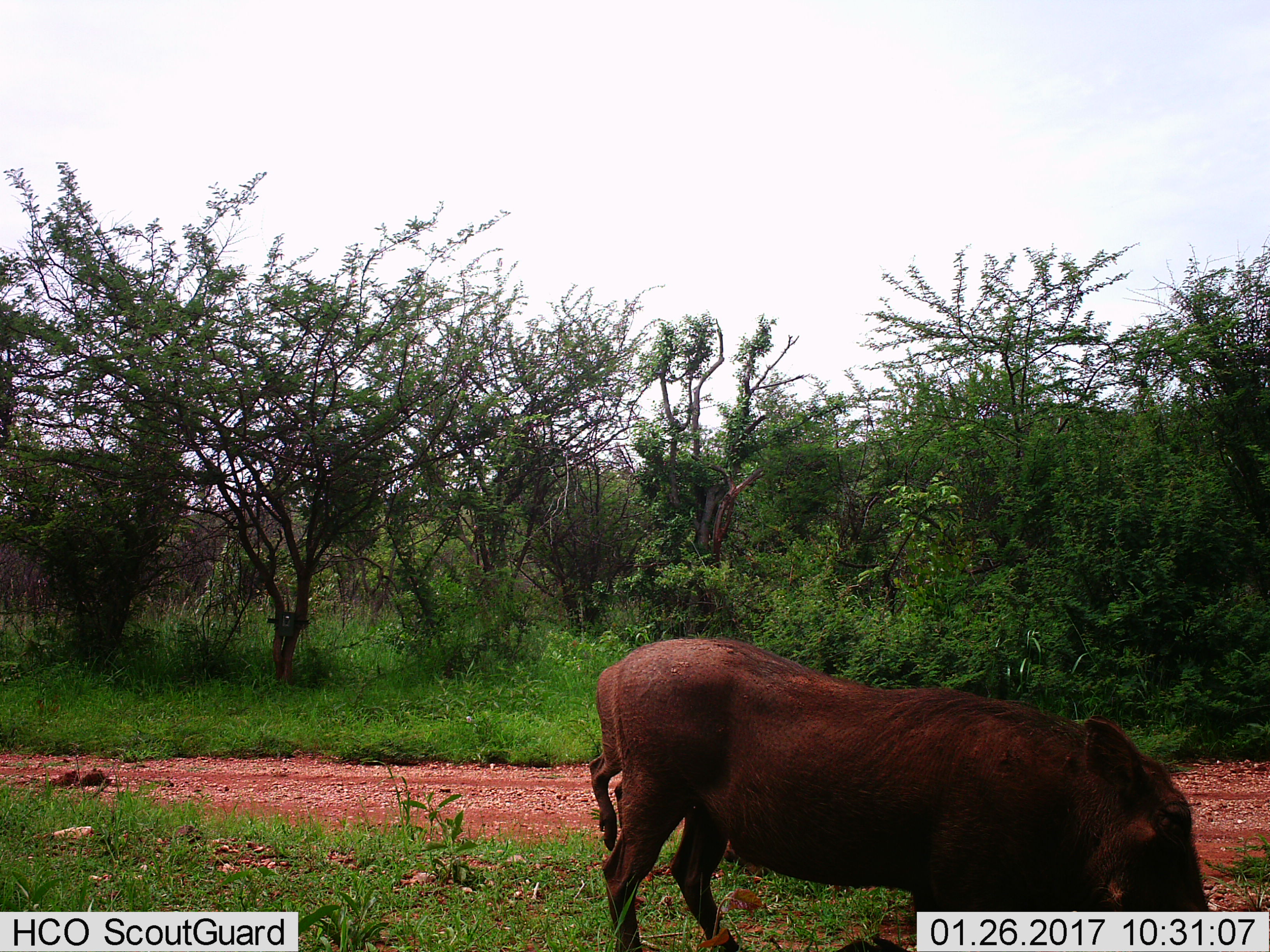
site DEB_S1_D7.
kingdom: Animalia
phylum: Chordata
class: Mammalia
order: Artiodactyla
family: Suidae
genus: Phacochoerus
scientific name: Phacochoerus africanus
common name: warthog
Warthog (Phacochoerus africanus), count 2. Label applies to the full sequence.